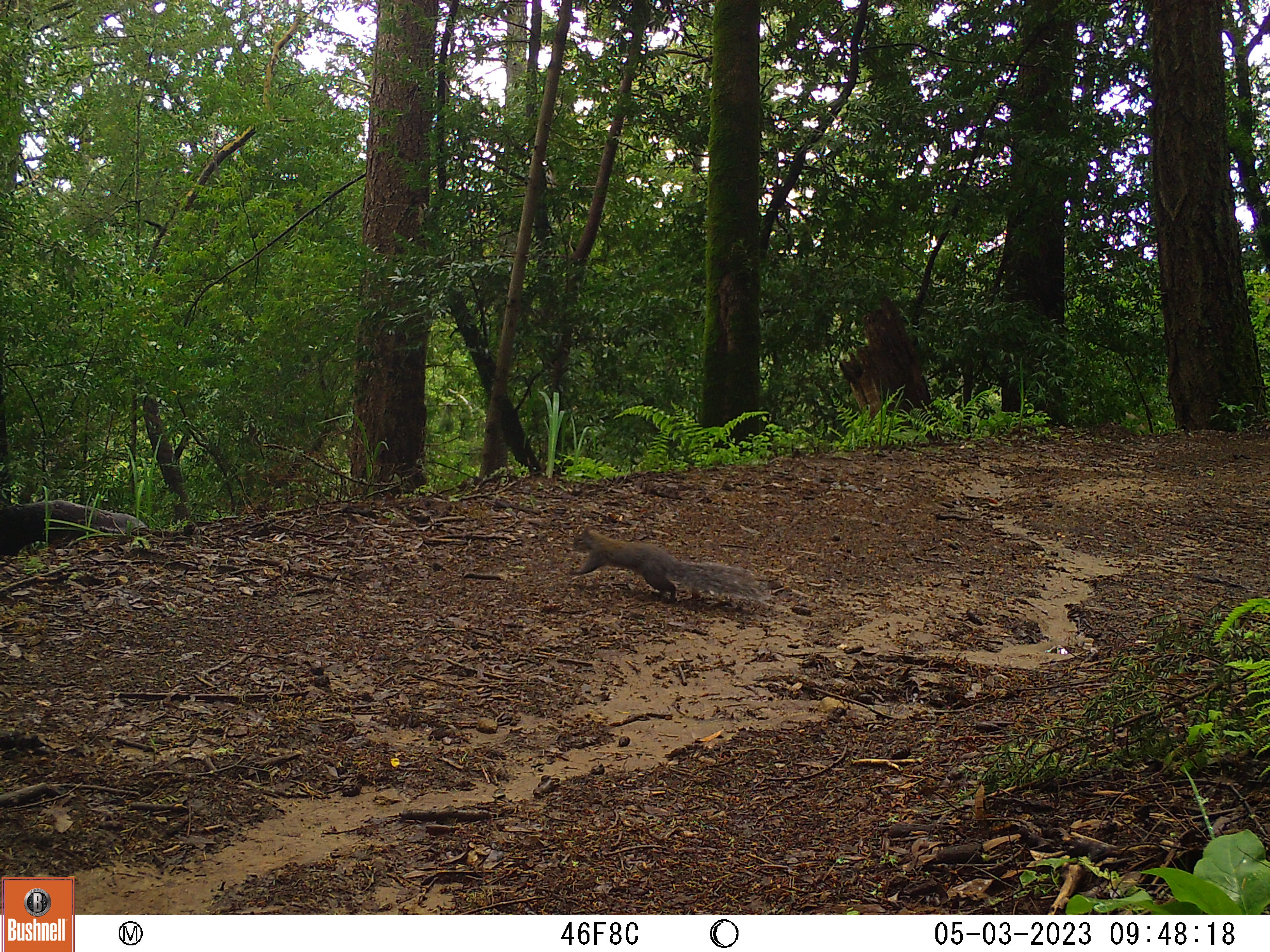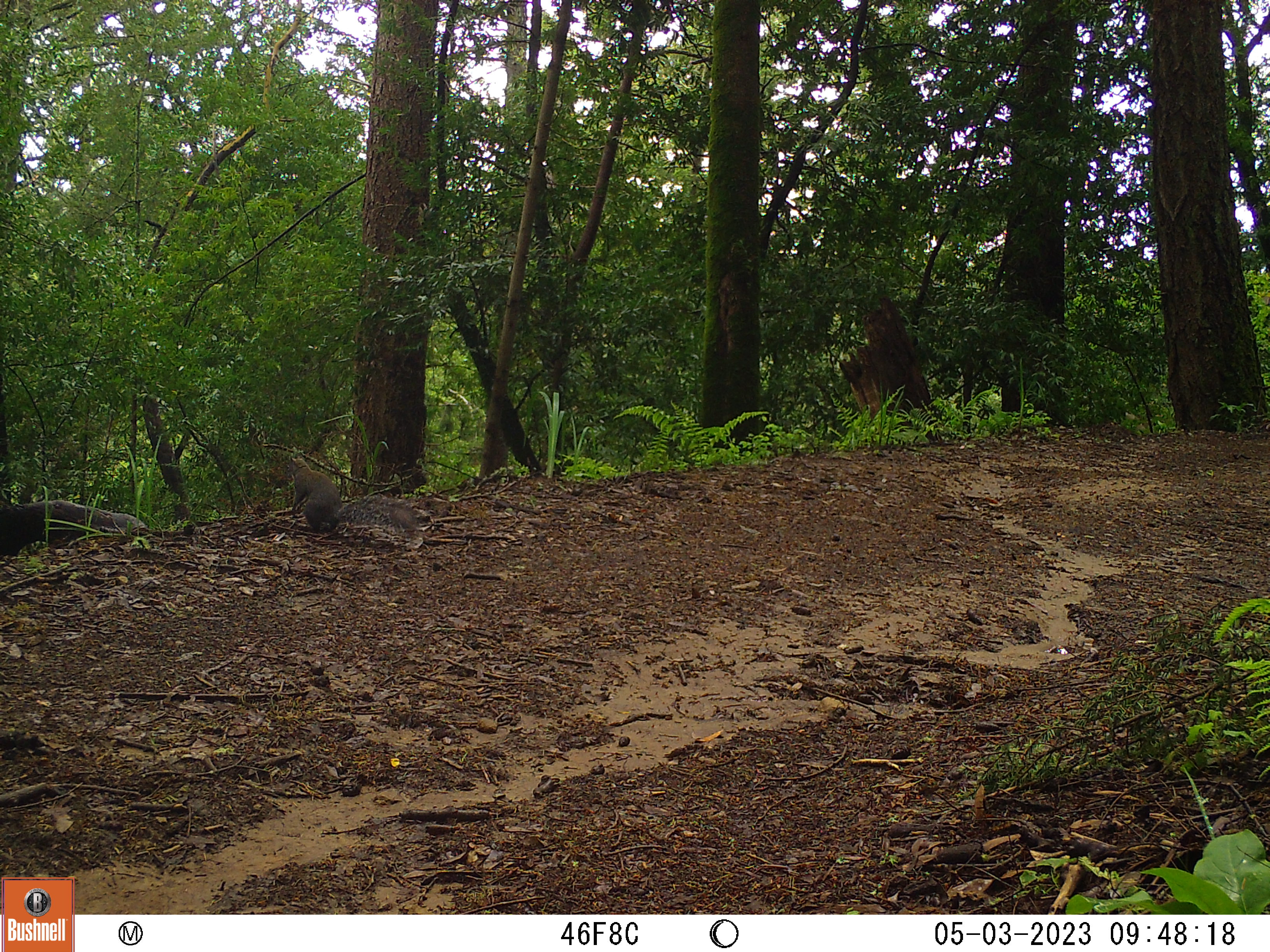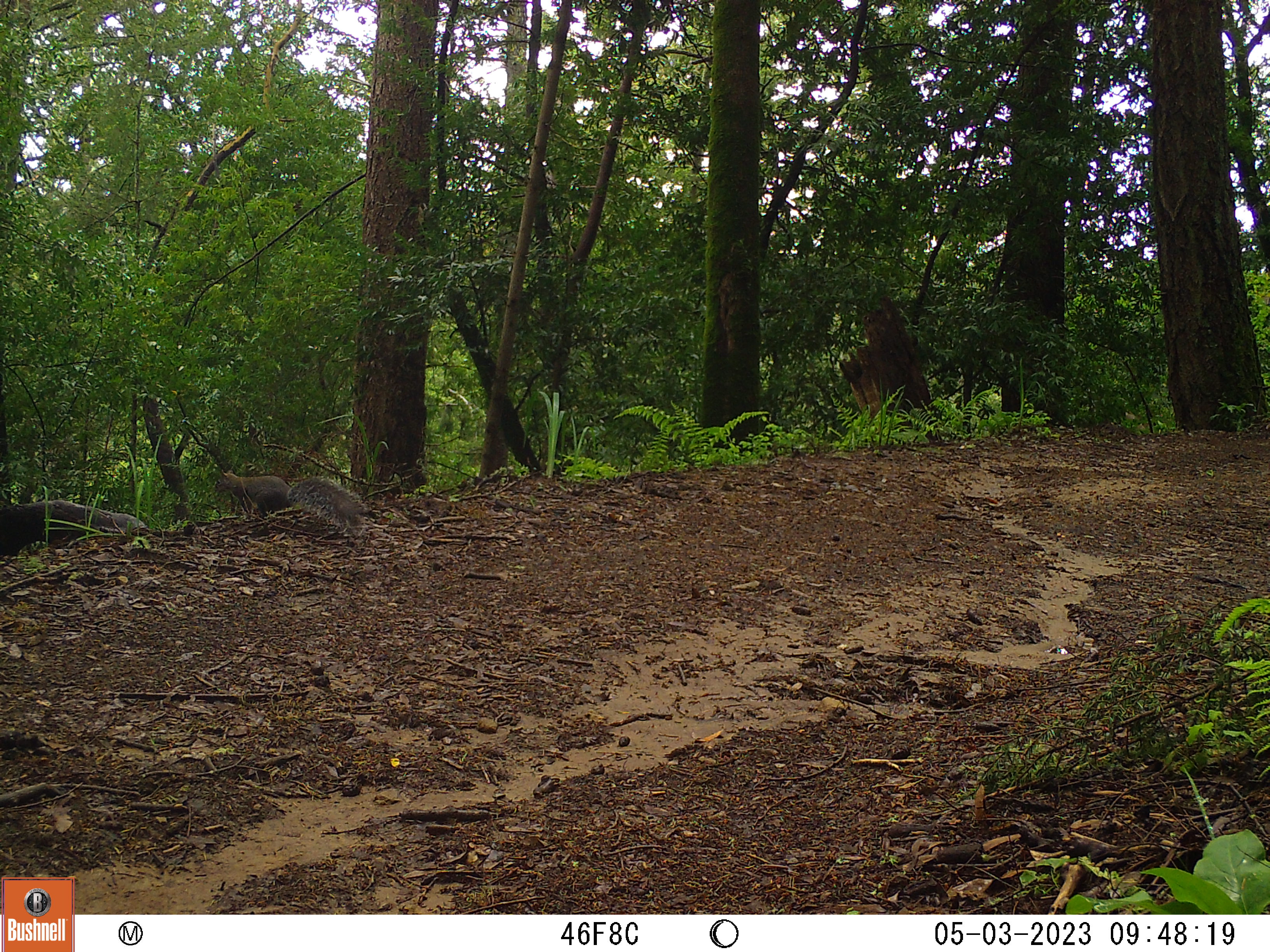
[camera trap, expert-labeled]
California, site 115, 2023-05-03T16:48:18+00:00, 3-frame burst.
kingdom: Animalia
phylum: Chordata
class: Mammalia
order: Rodentia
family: Sciuridae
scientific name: Sciuridae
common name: squirrel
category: unknown squirrel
Unknown squirrel (squirrel) (Sciuridae).